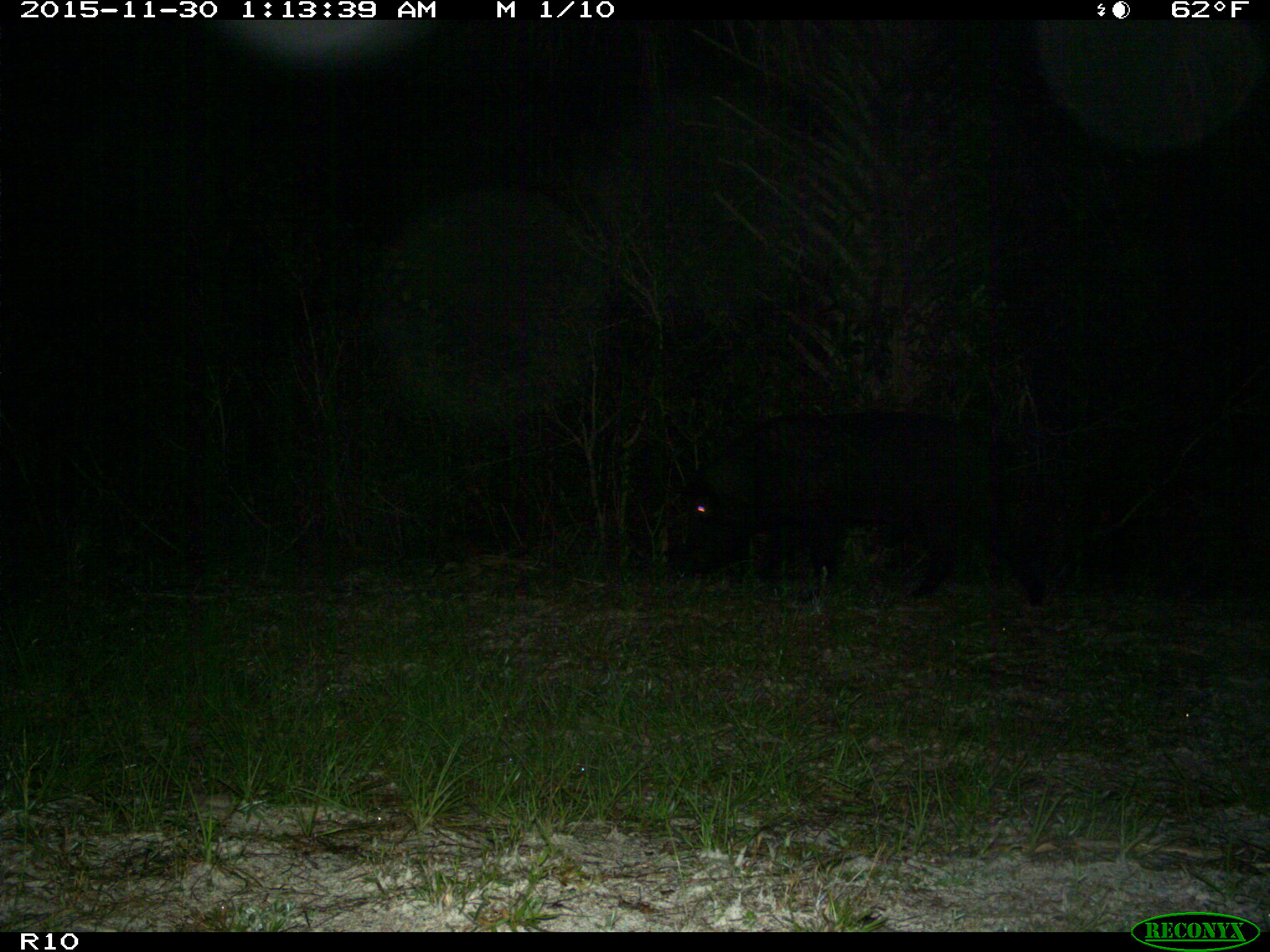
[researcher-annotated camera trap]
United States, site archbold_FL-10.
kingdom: Animalia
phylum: Chordata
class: Mammalia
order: Artiodactyla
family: Suidae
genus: Sus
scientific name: Sus scrofa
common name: wild boar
Sus scrofa (wild boar).